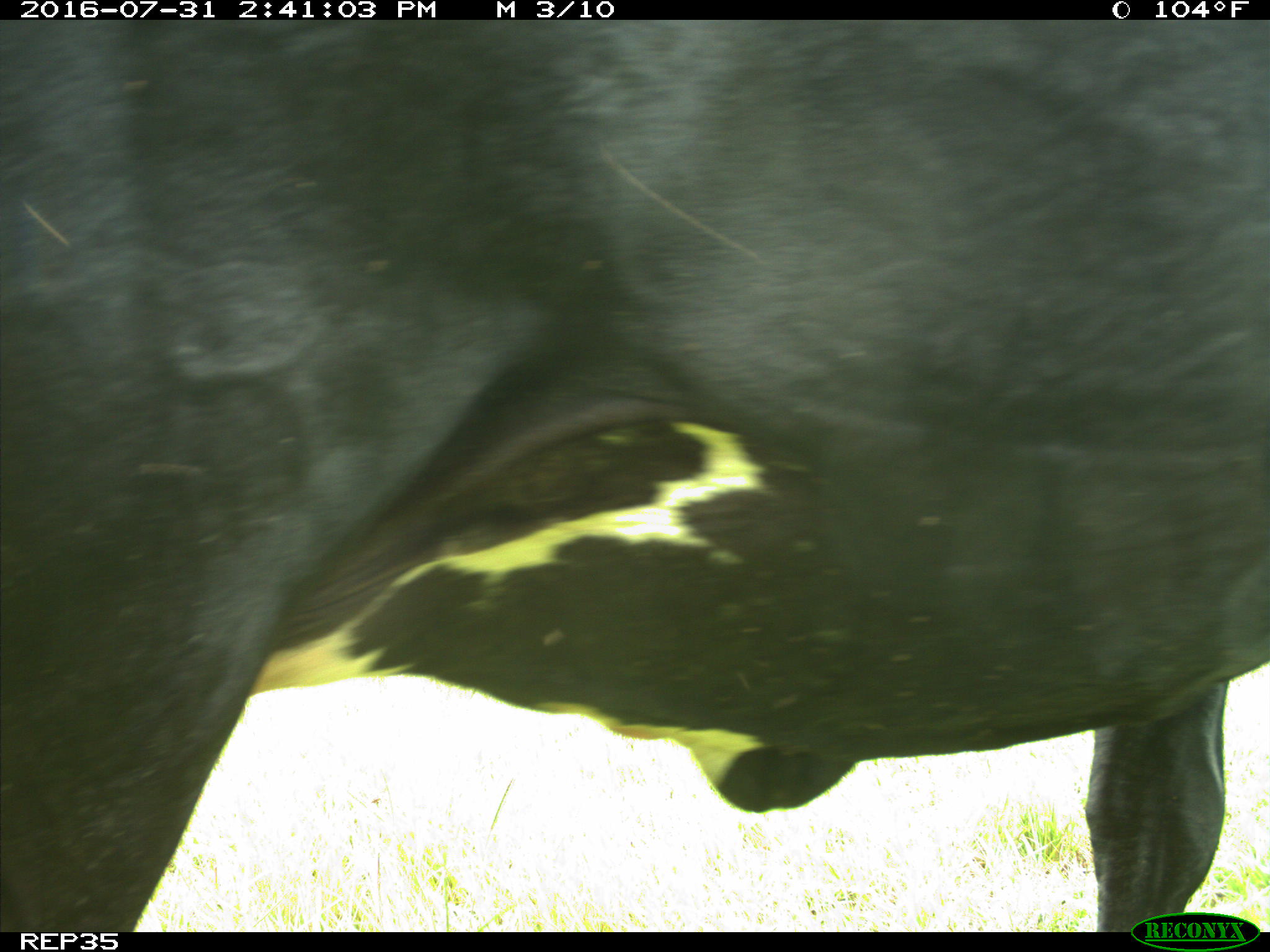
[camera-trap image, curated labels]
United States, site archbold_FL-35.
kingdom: Animalia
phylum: Chordata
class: Mammalia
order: Artiodactyla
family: Bovidae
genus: Bos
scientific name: Bos taurus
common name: domestic cow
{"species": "Bos taurus (domestic cow)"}